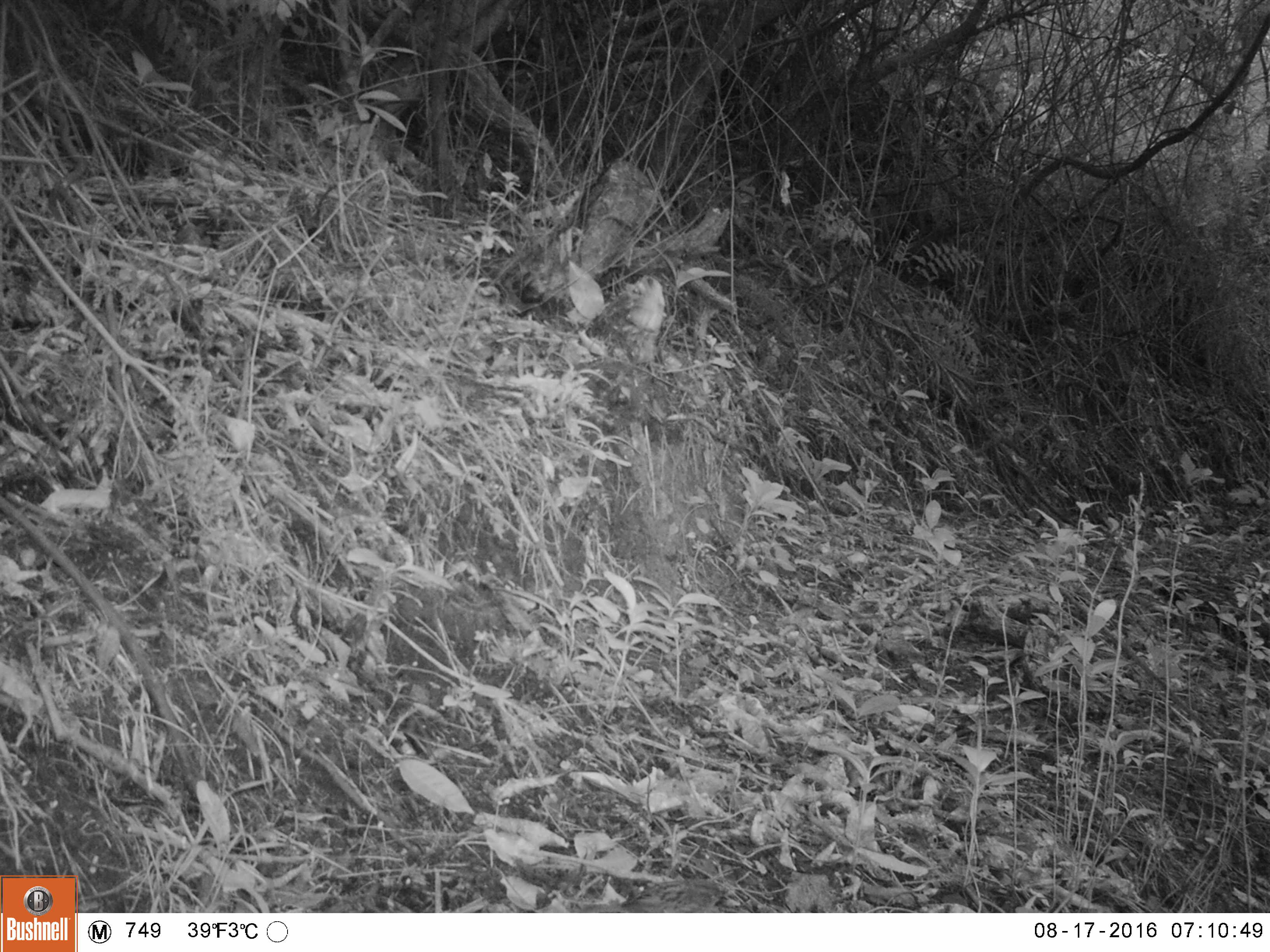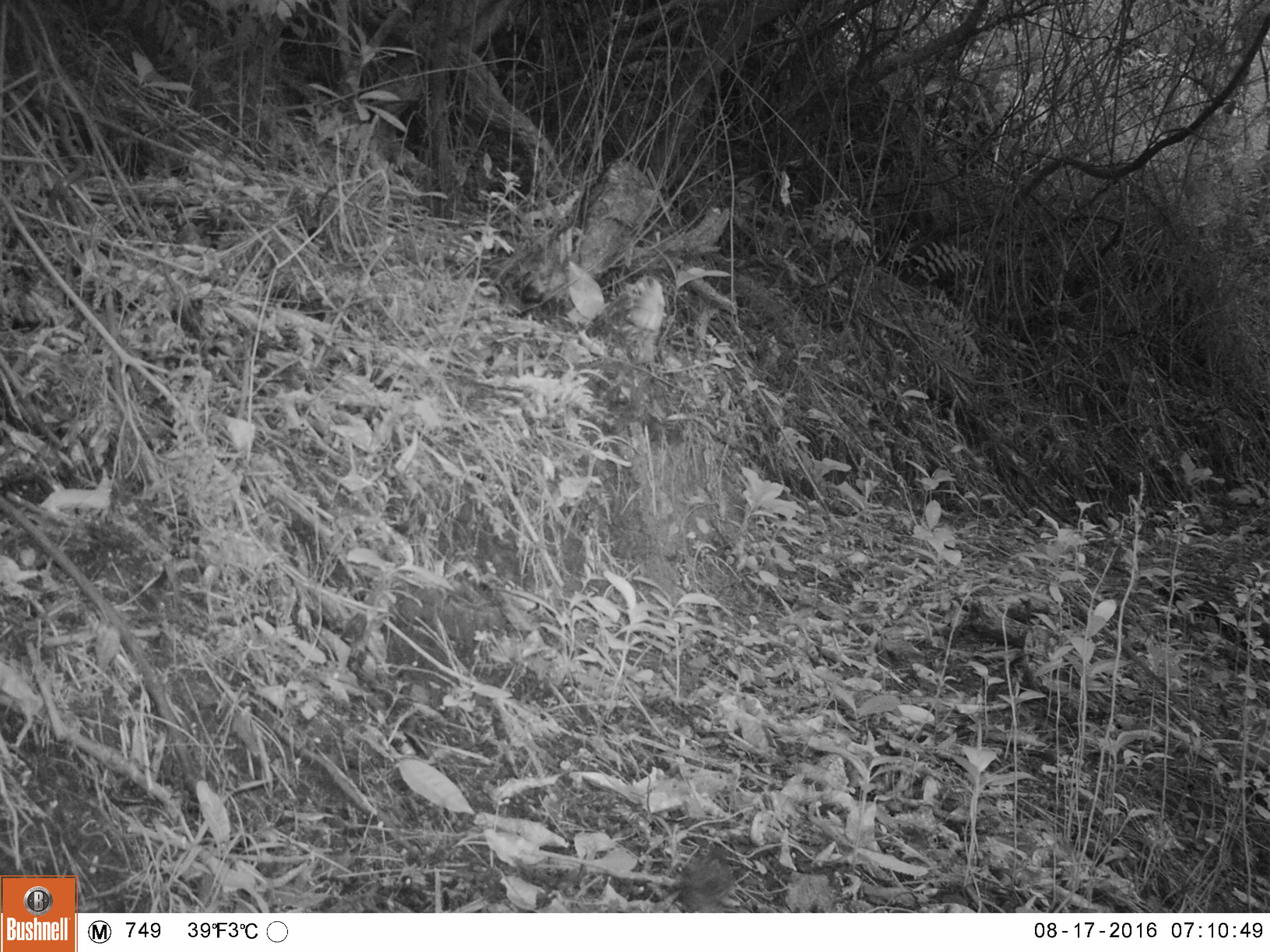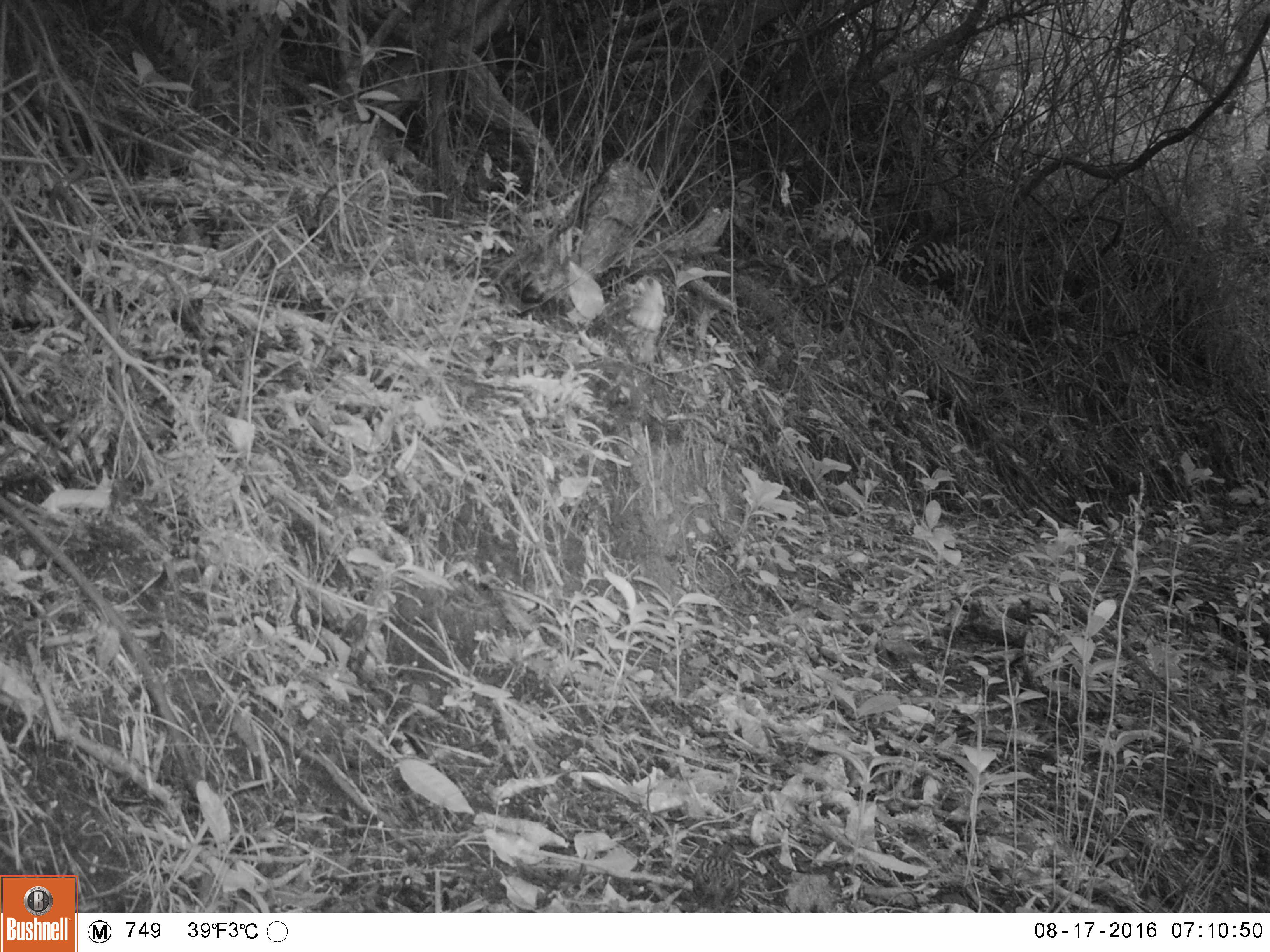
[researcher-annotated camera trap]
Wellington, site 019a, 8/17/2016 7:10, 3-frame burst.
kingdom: Animalia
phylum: Chordata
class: Aves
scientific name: Aves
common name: bird